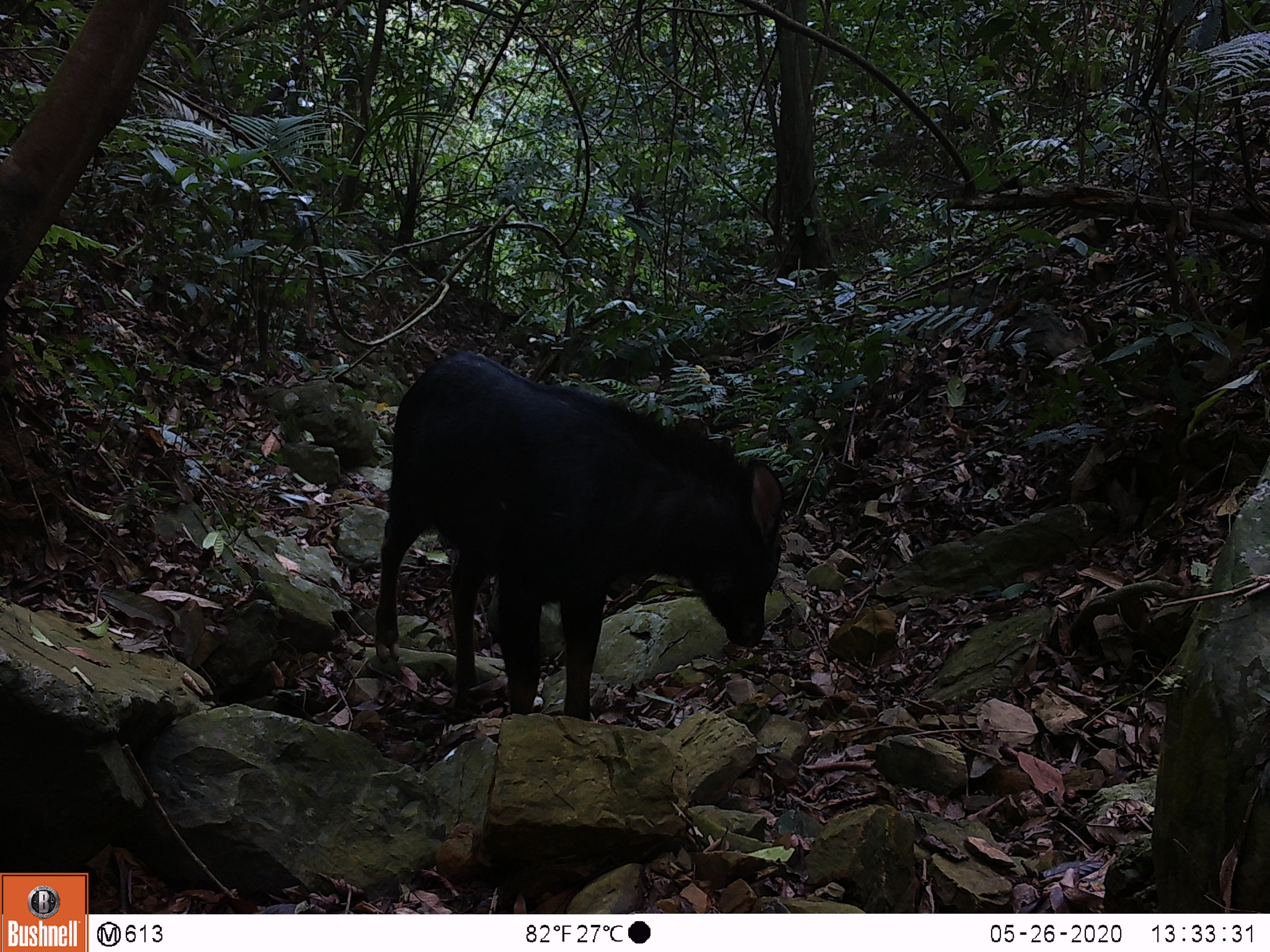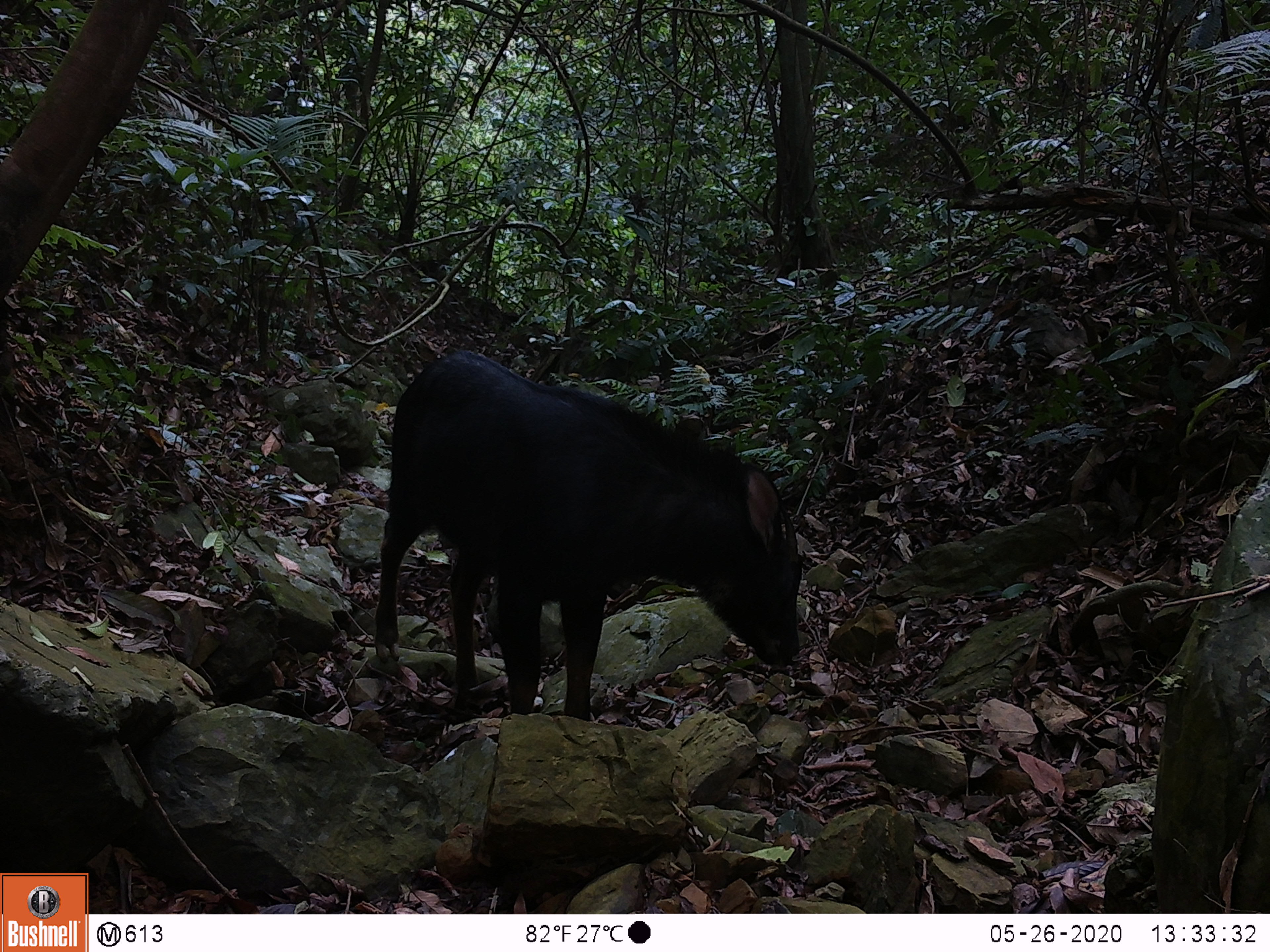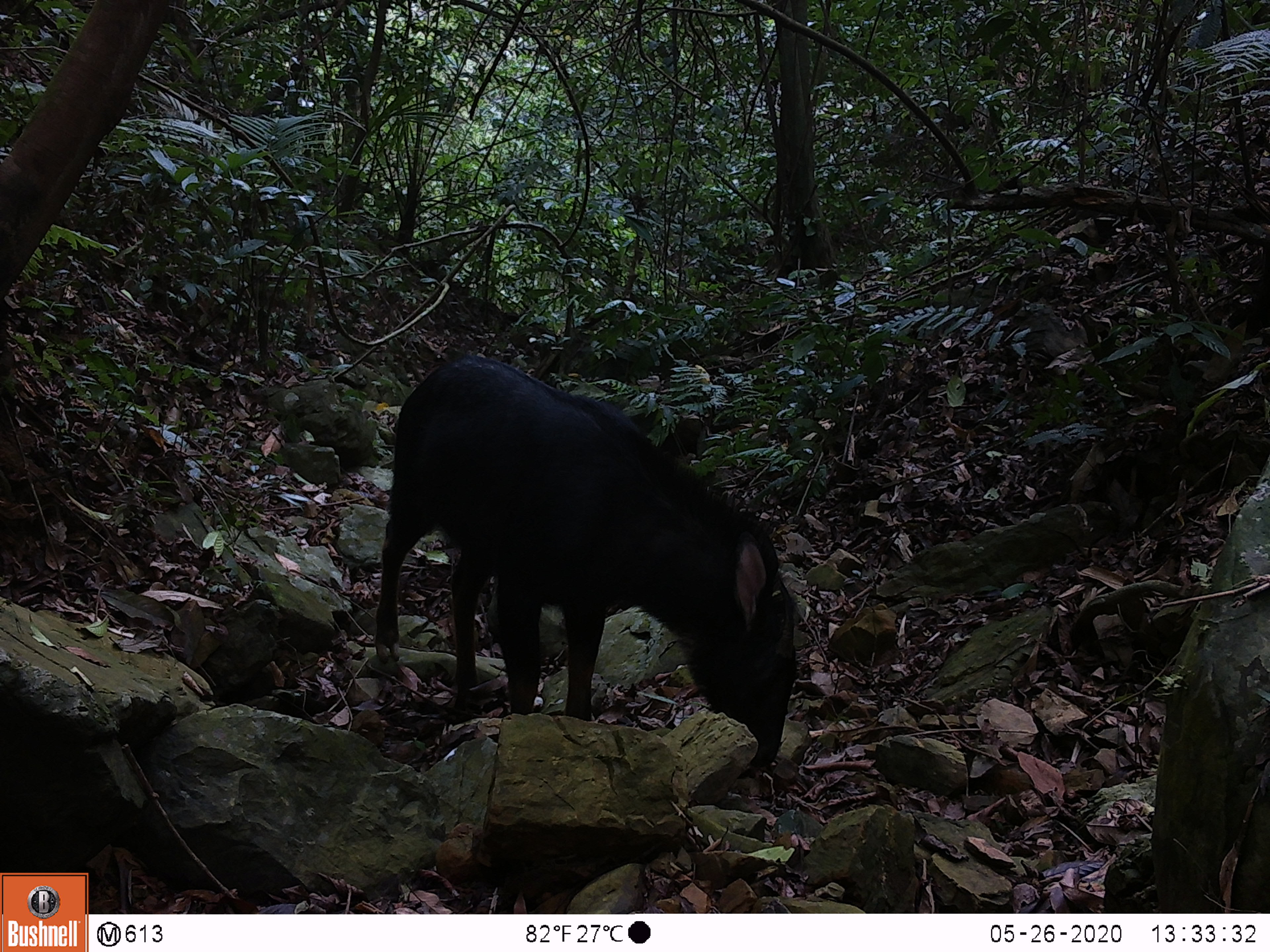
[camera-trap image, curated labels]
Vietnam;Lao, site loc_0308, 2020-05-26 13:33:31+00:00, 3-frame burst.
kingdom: Animalia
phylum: Chordata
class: Mammalia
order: Artiodactyla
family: Bovidae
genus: Capricornis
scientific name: Capricornis sumatraensis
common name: chinese serow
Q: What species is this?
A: Chinese serow (Capricornis sumatraensis).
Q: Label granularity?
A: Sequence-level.